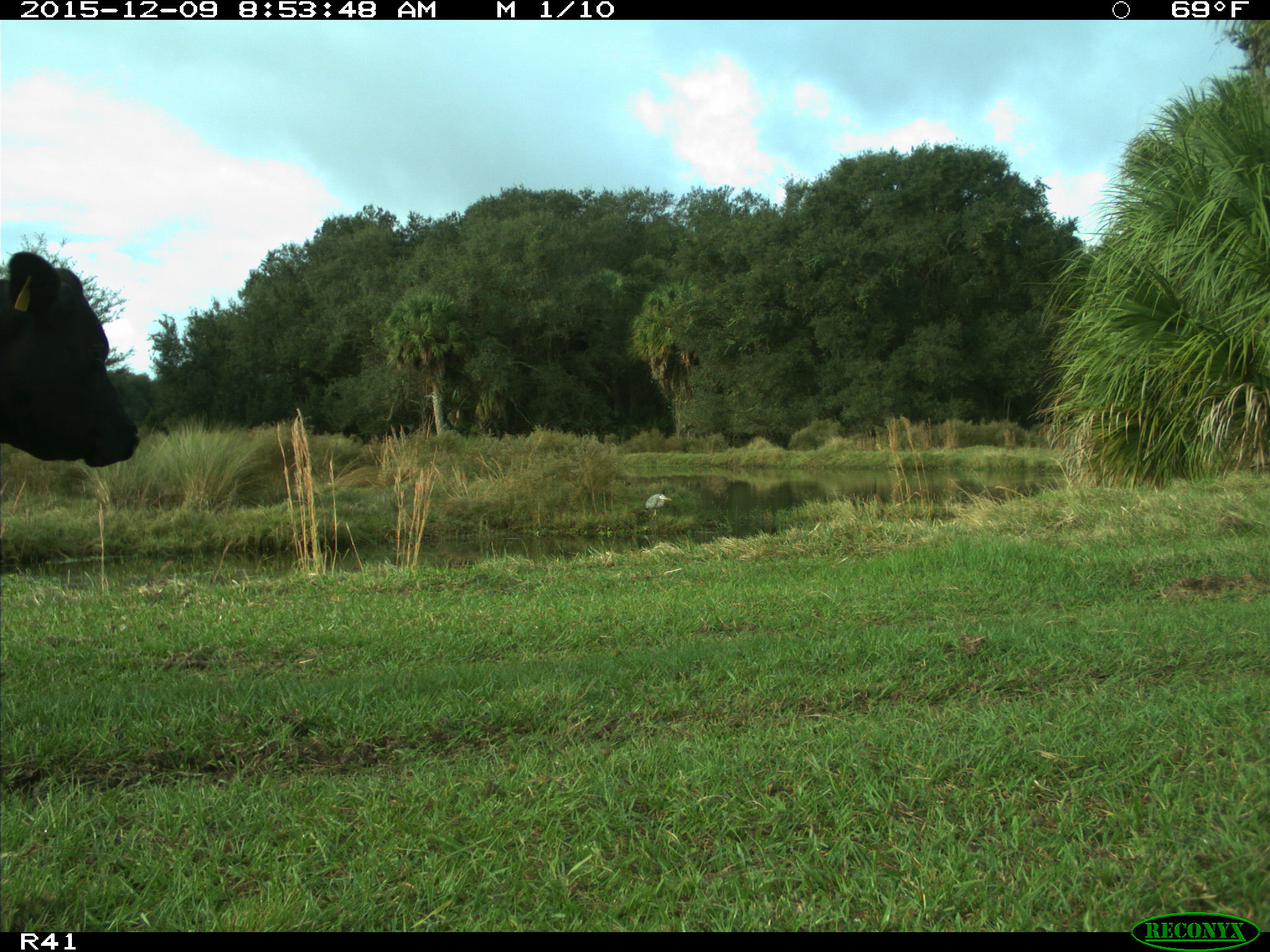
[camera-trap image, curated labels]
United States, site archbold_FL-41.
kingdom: Animalia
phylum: Chordata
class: Mammalia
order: Artiodactyla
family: Bovidae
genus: Bos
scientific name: Bos taurus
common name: domestic cow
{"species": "Bos taurus (domestic cow)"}